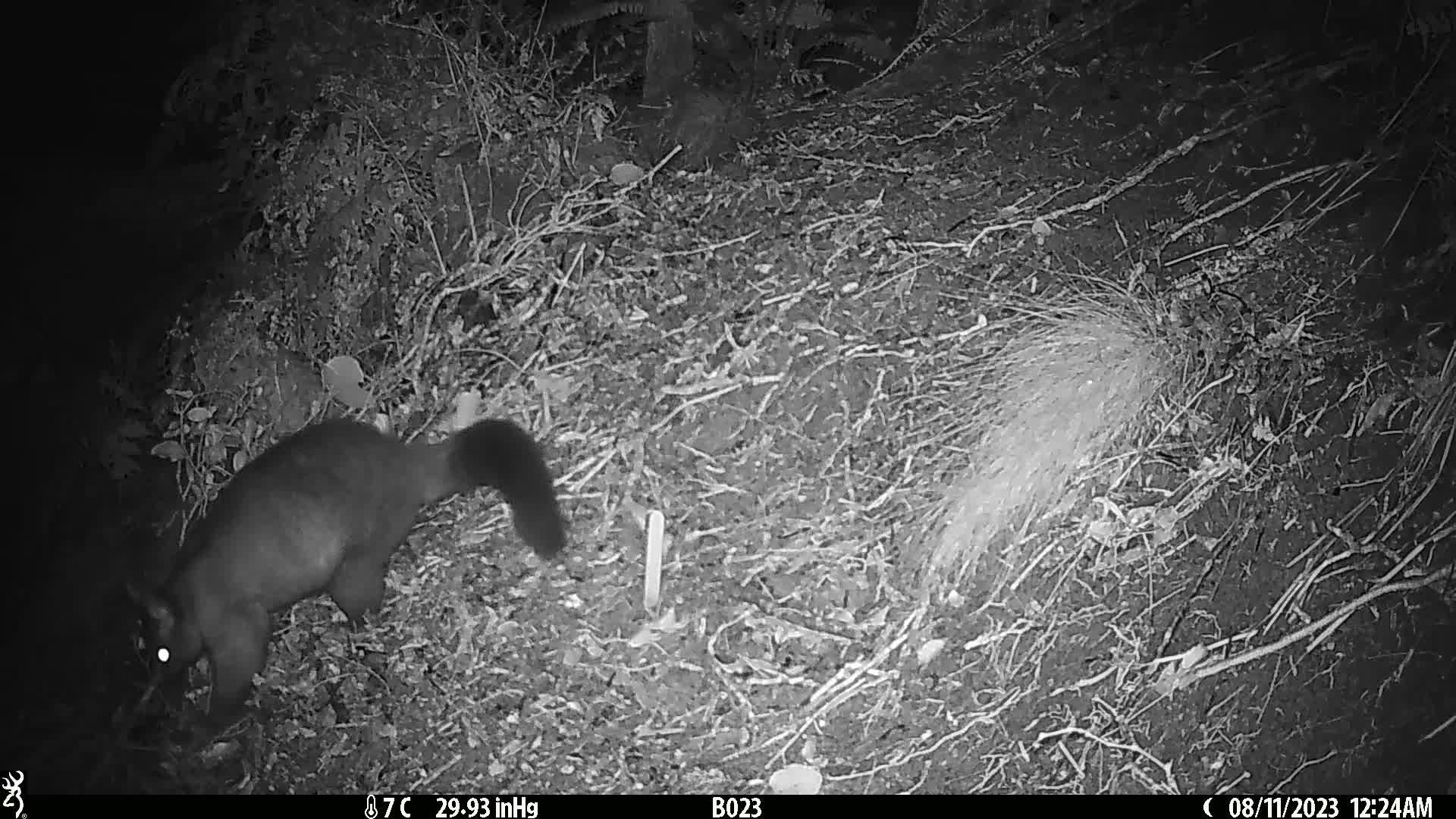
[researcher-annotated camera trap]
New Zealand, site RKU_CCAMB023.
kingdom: Animalia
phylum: Chordata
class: Mammalia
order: Diprotodontia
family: Phalangeridae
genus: Trichosurus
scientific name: Trichosurus vulpecula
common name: common brushtail possum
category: possum